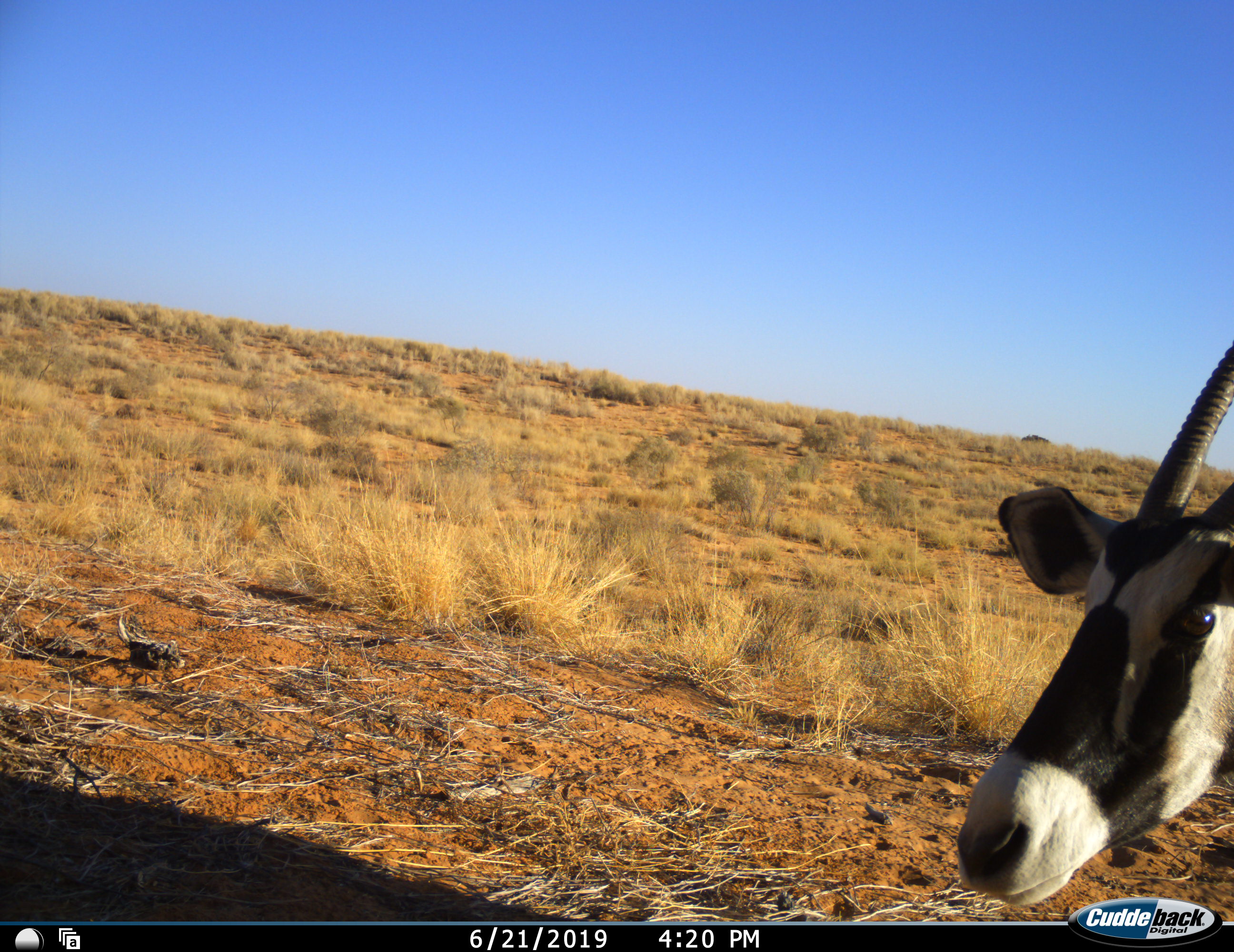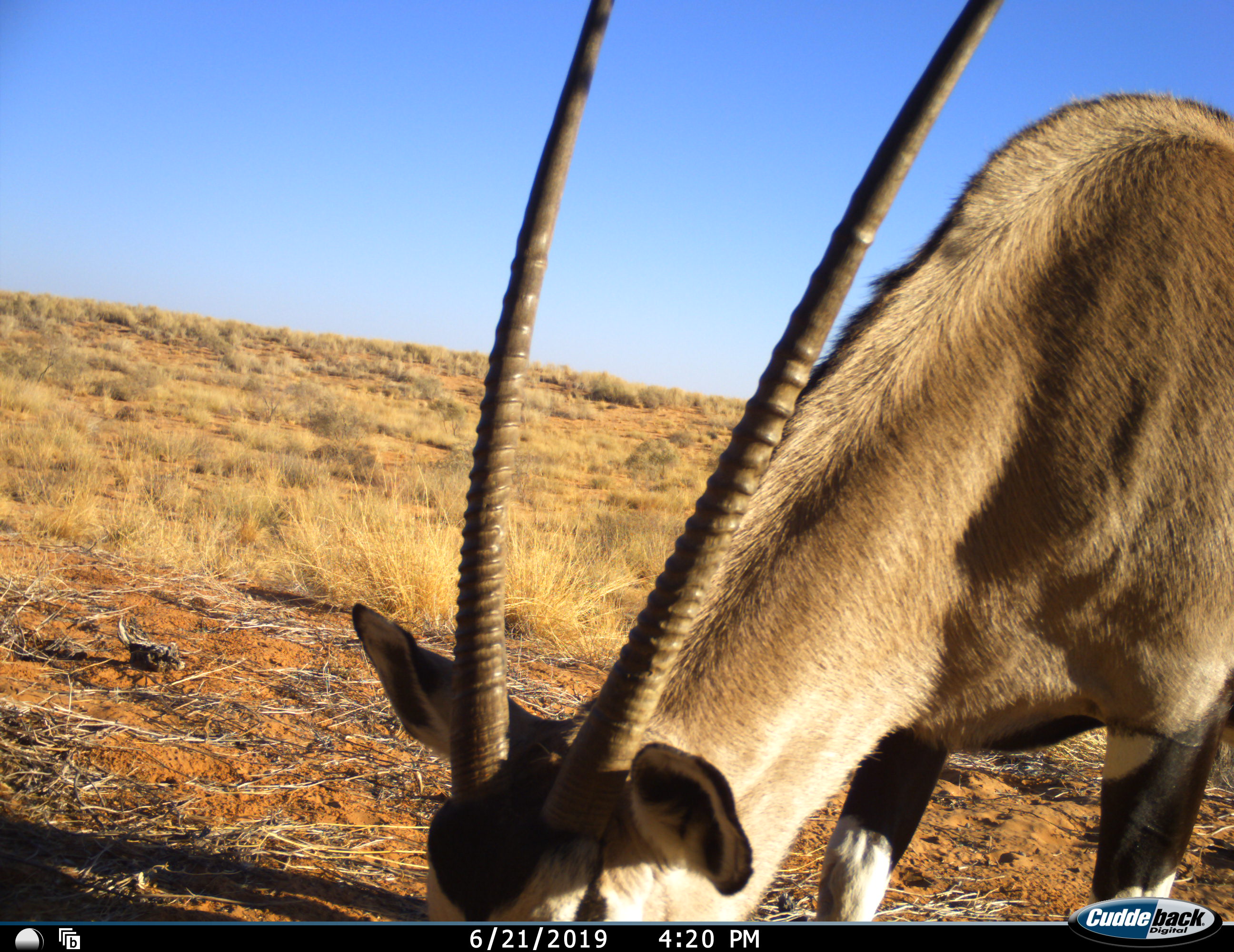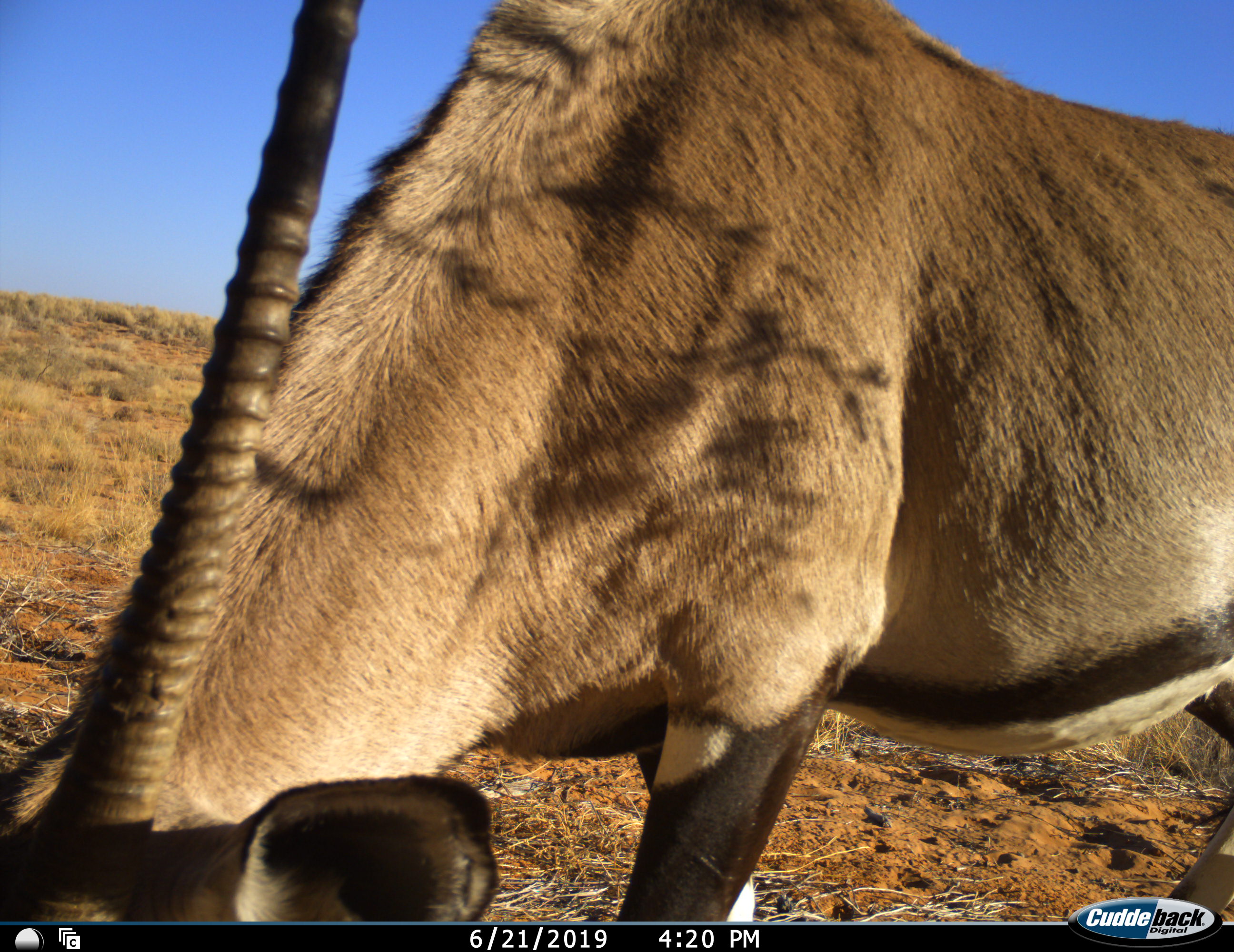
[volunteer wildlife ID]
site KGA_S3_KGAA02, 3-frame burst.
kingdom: Animalia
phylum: Chordata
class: Mammalia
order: Artiodactyla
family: Bovidae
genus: Oryx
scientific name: Oryx gazella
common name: gemsbok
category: oryx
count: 1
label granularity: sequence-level